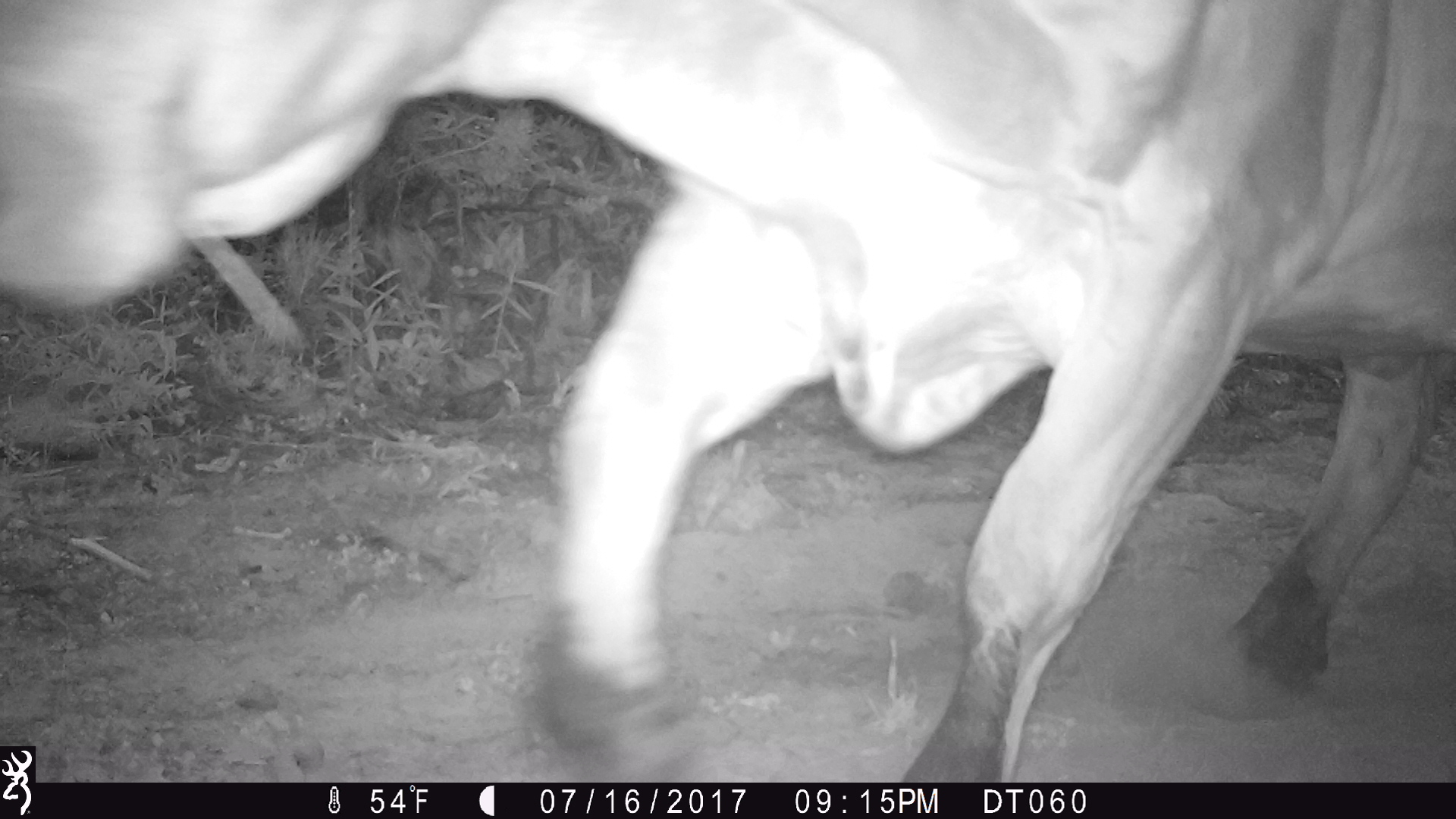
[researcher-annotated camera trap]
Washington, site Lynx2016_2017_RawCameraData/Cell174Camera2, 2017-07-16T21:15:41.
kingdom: Animalia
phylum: Chordata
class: Mammalia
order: Artiodactyla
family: Bovidae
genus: Bos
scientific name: Bos taurus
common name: domestic cattle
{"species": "domestic cattle (Bos taurus)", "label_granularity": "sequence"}